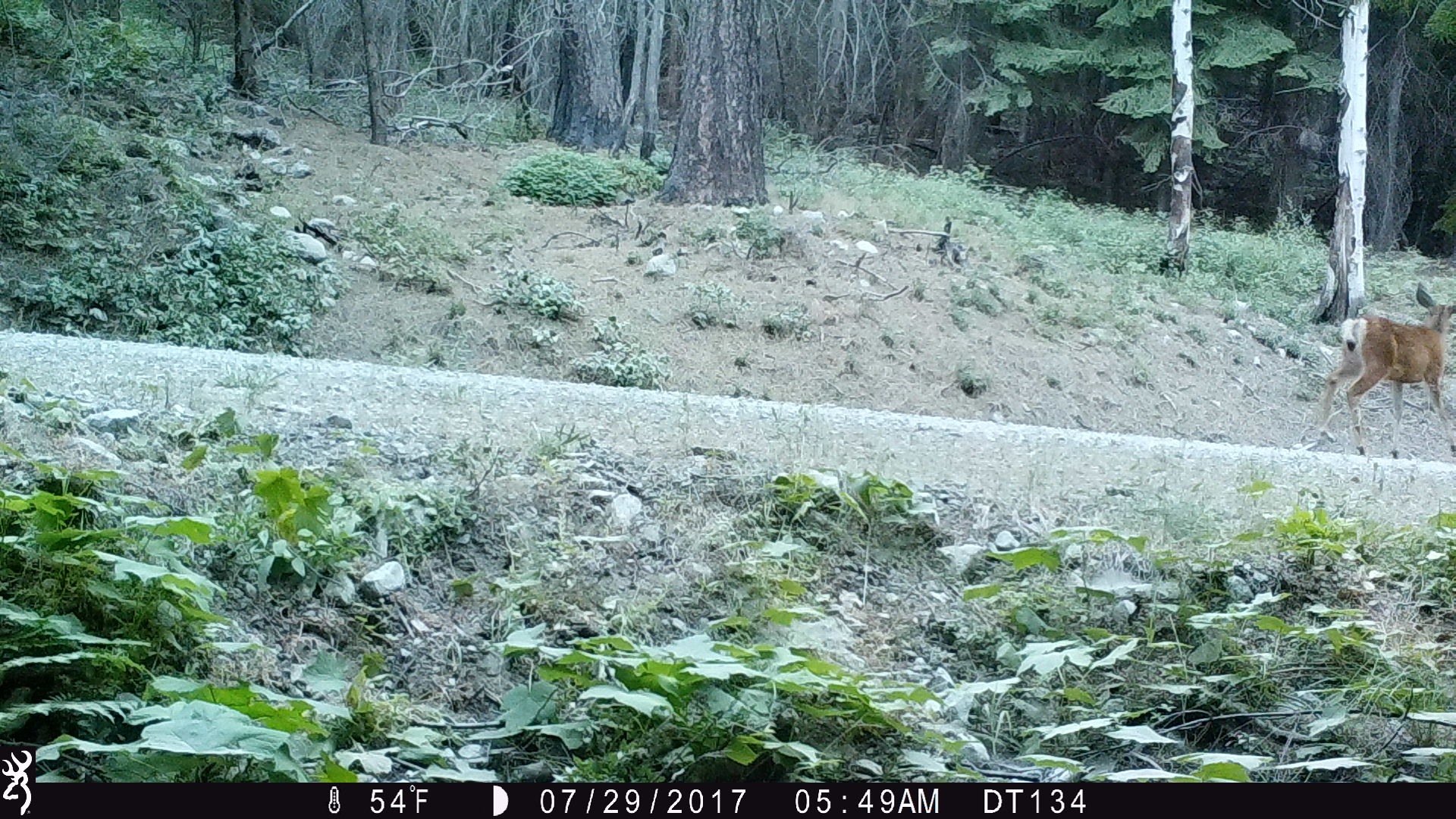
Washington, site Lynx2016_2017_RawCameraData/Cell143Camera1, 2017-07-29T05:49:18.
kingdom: Animalia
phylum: Chordata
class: Mammalia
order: Artiodactyla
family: Cervidae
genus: Odocoileus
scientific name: Odocoileus hemionus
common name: mule deer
Odocoileus hemionus (mule deer). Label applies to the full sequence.